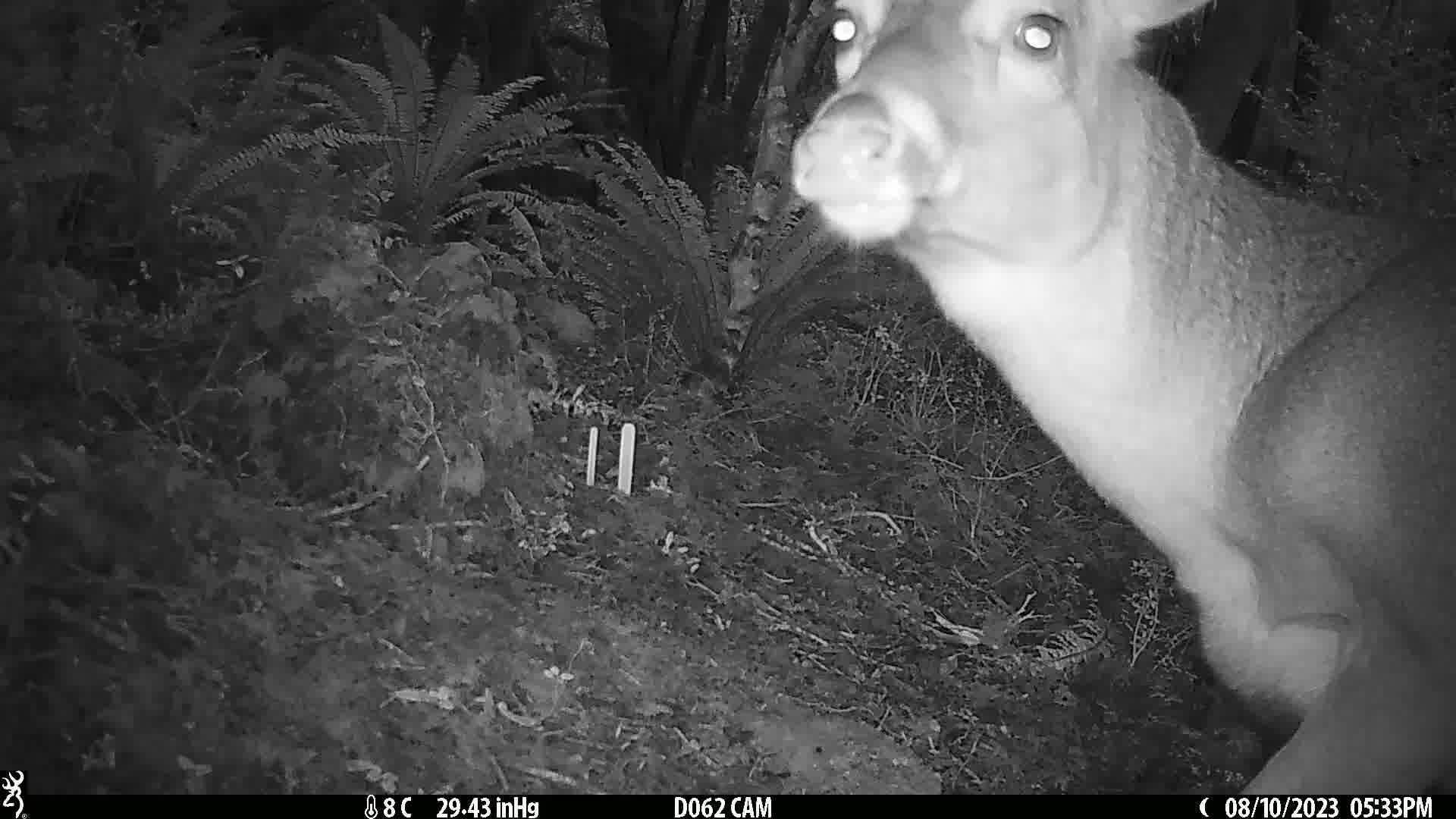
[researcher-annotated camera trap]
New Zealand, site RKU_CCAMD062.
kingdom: Animalia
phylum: Chordata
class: Mammalia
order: Artiodactyla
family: Cervidae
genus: Odocoileus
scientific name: Odocoileus virginianus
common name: white-tailed deer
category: white tailed deer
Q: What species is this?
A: White tailed deer (white-tailed deer) (Odocoileus virginianus).